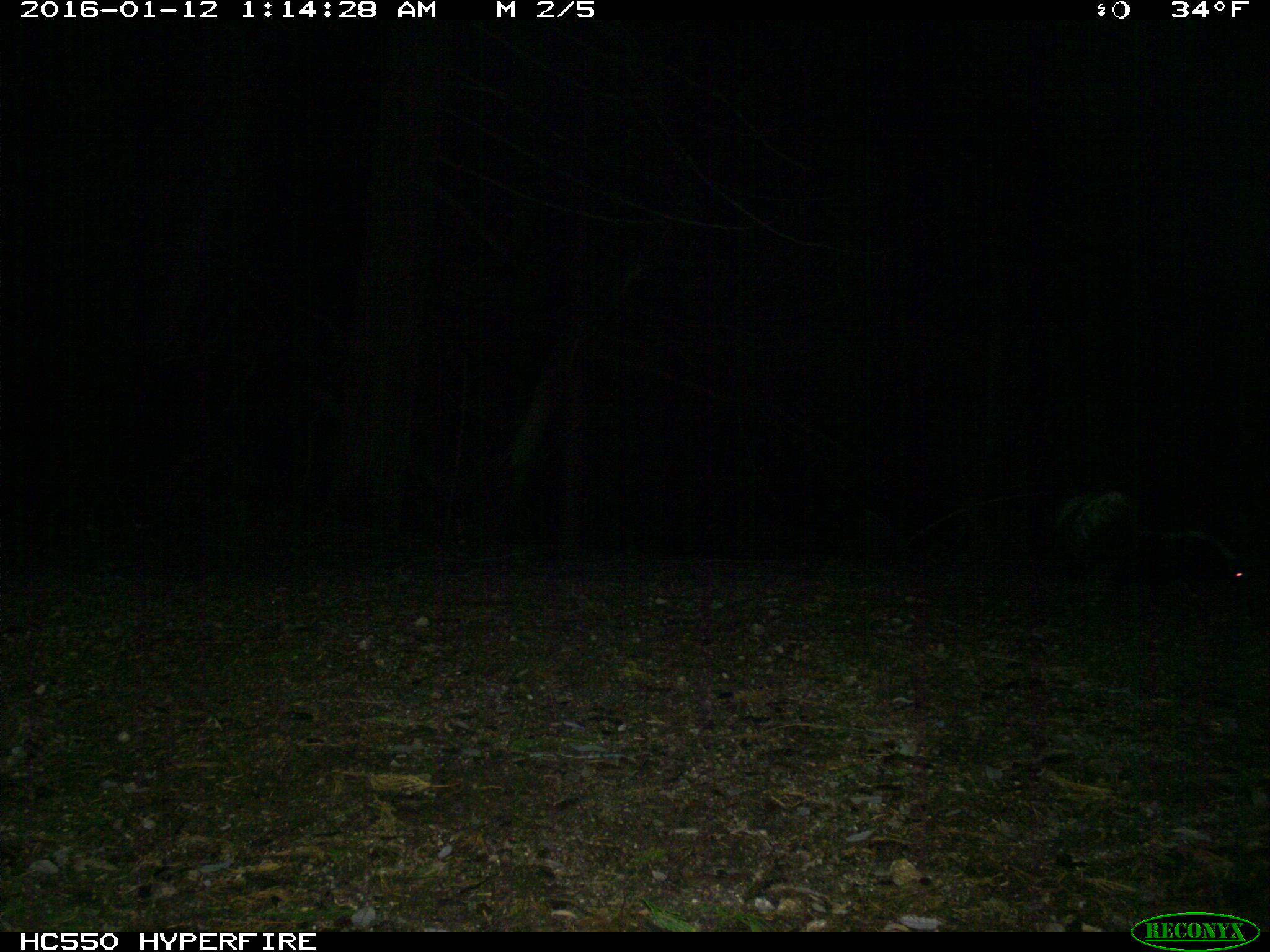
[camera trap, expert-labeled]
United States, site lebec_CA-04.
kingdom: Animalia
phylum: Chordata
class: Mammalia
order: Carnivora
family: Mephitidae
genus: Mephitis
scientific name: Mephitis mephitis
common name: striped skunk